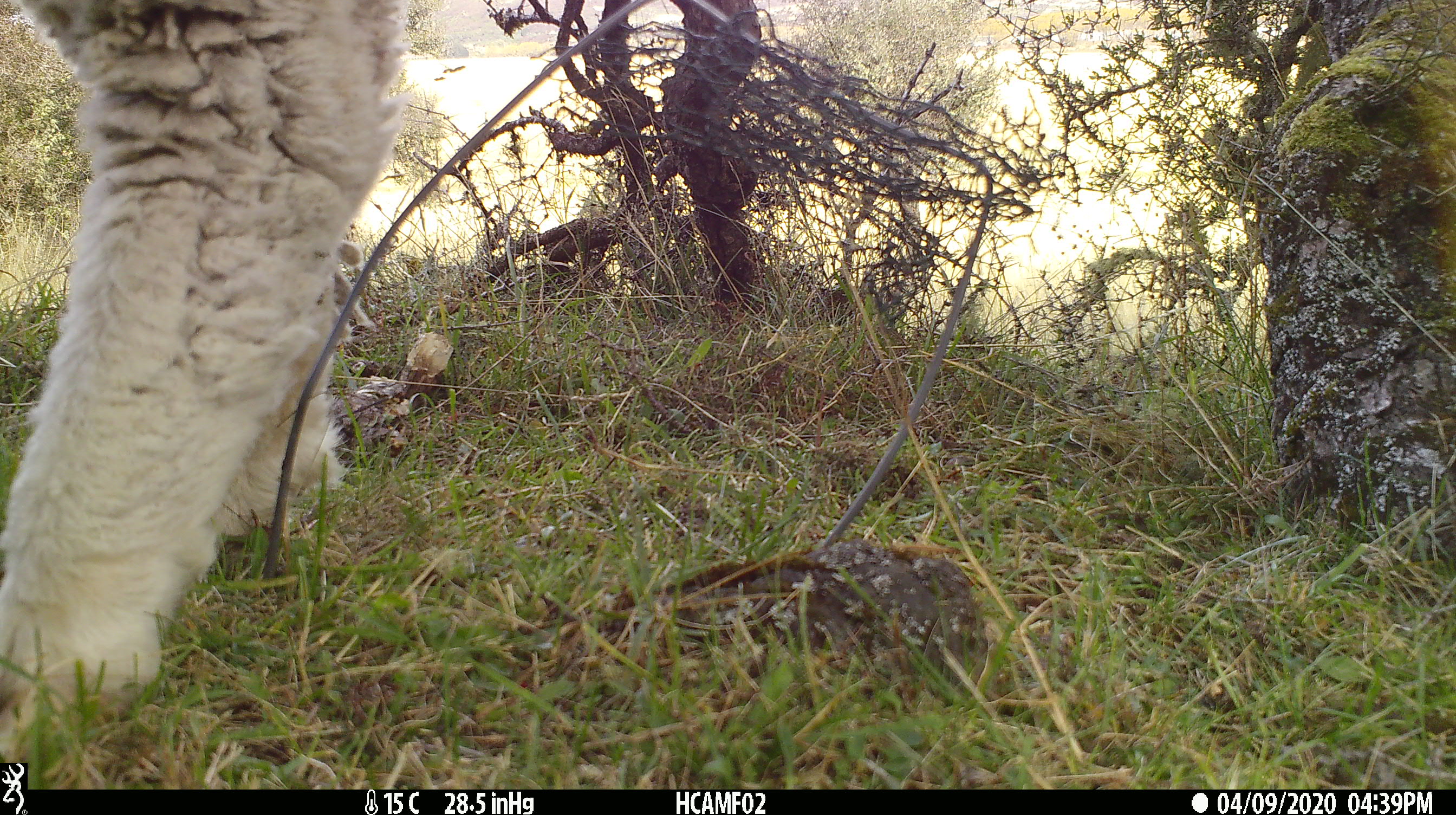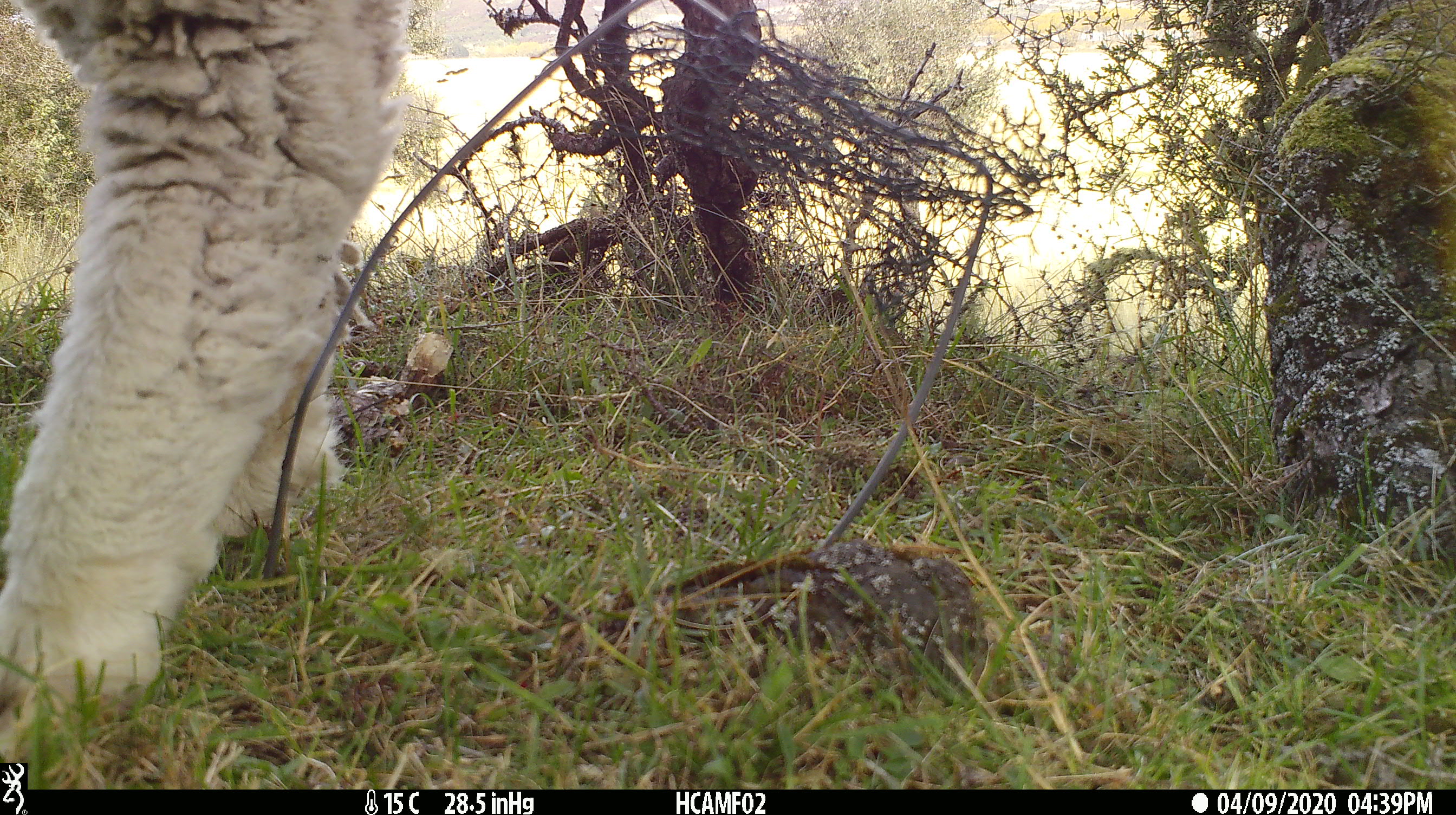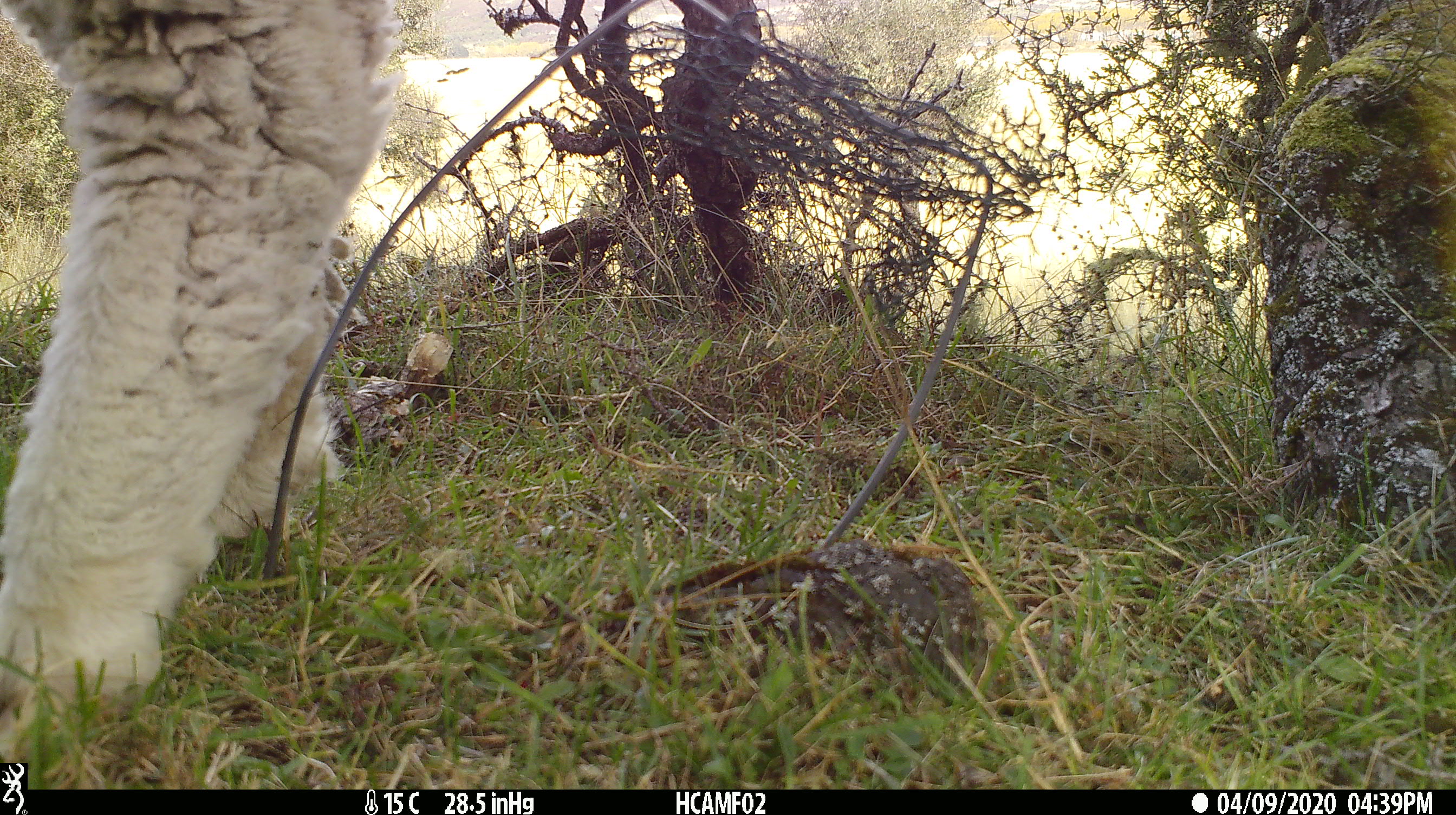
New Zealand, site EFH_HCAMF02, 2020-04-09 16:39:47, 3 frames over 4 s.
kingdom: Animalia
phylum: Chordata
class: Mammalia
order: Artiodactyla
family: Bovidae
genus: Ovis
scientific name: Ovis aries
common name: domestic sheep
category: sheep